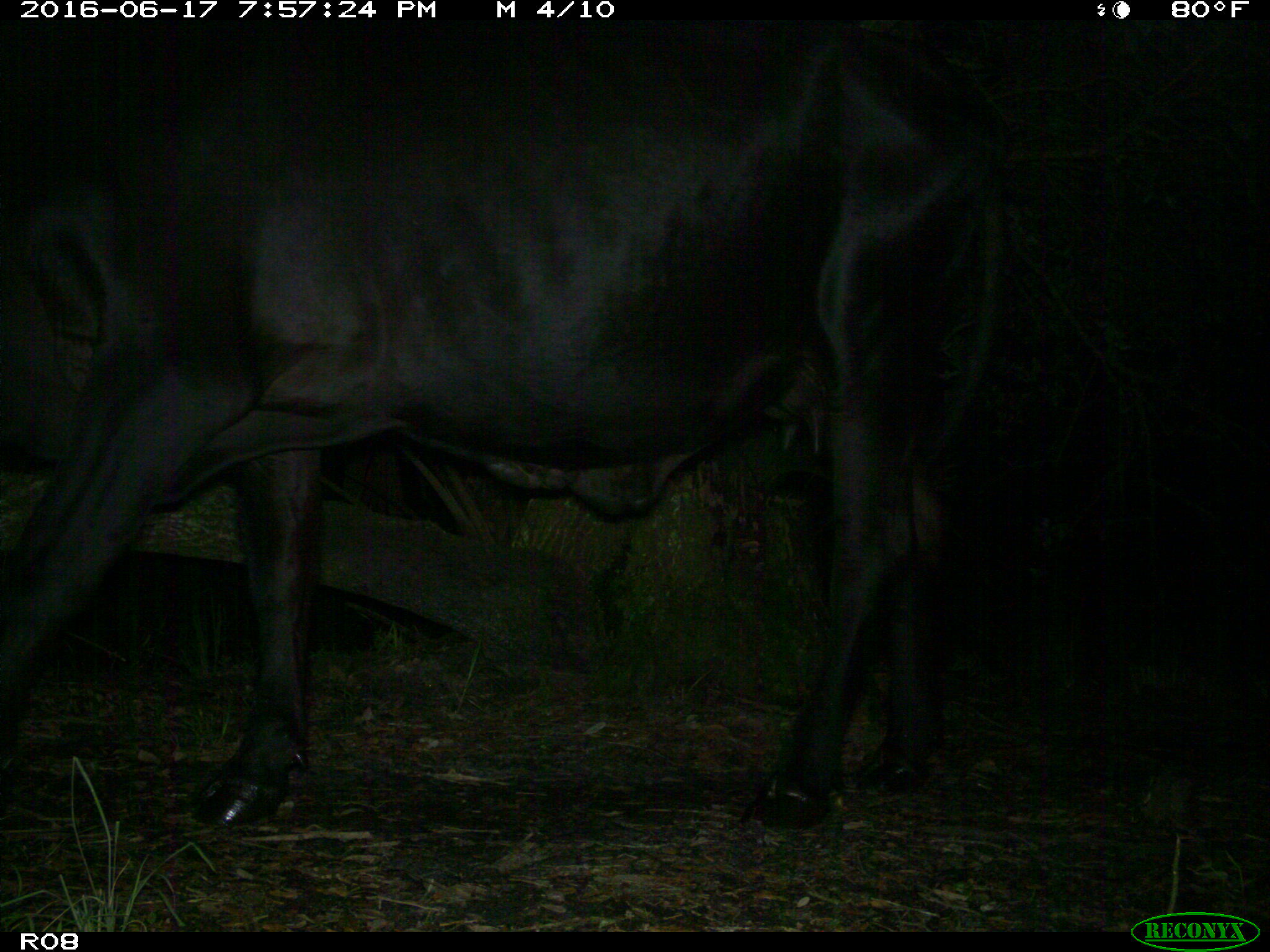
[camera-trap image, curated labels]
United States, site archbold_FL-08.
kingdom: Animalia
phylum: Chordata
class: Mammalia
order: Artiodactyla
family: Bovidae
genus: Bos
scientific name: Bos taurus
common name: domestic cow